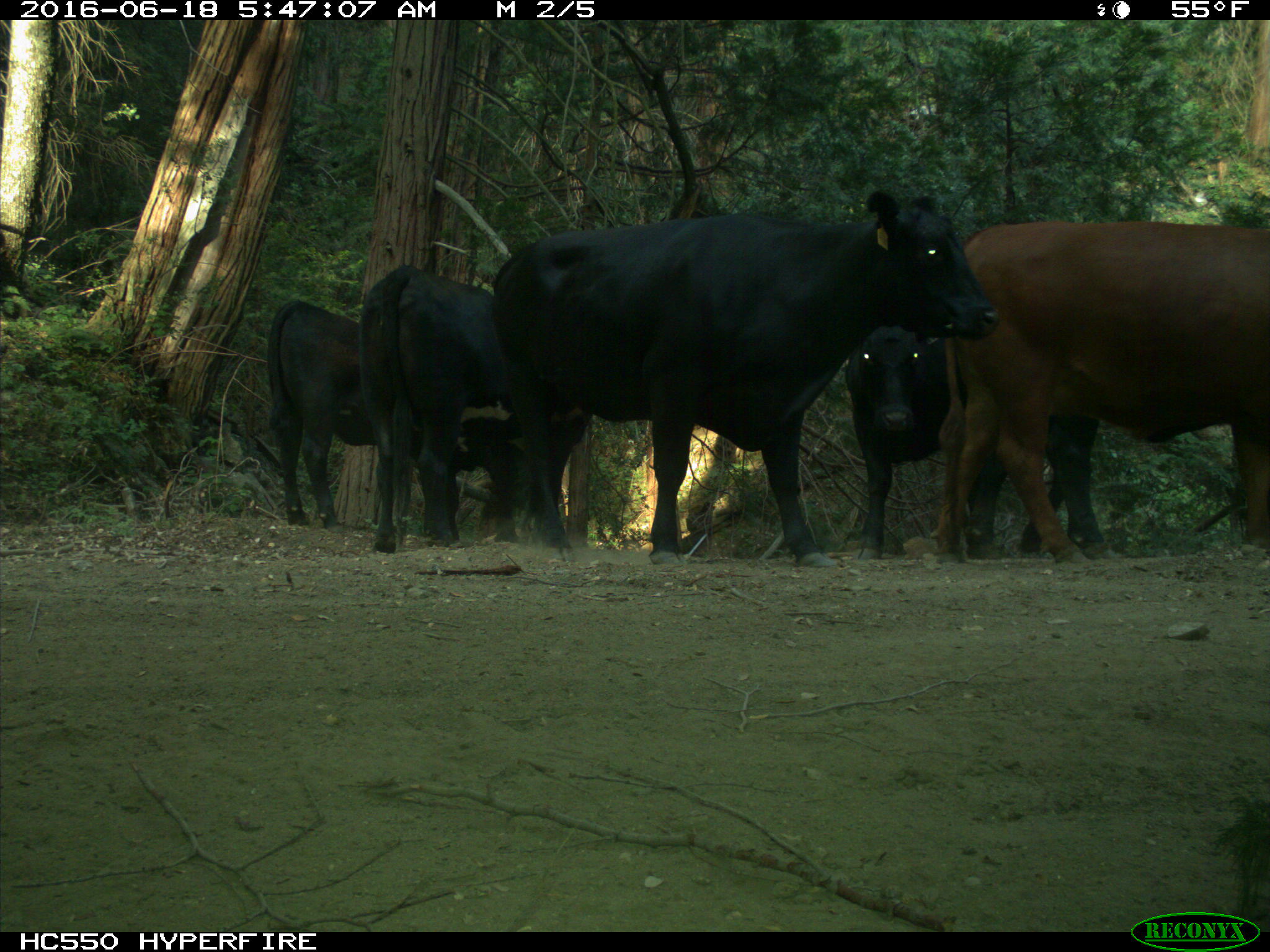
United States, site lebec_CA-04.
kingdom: Animalia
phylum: Chordata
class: Mammalia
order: Artiodactyla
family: Bovidae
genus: Bos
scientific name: Bos taurus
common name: domestic cow